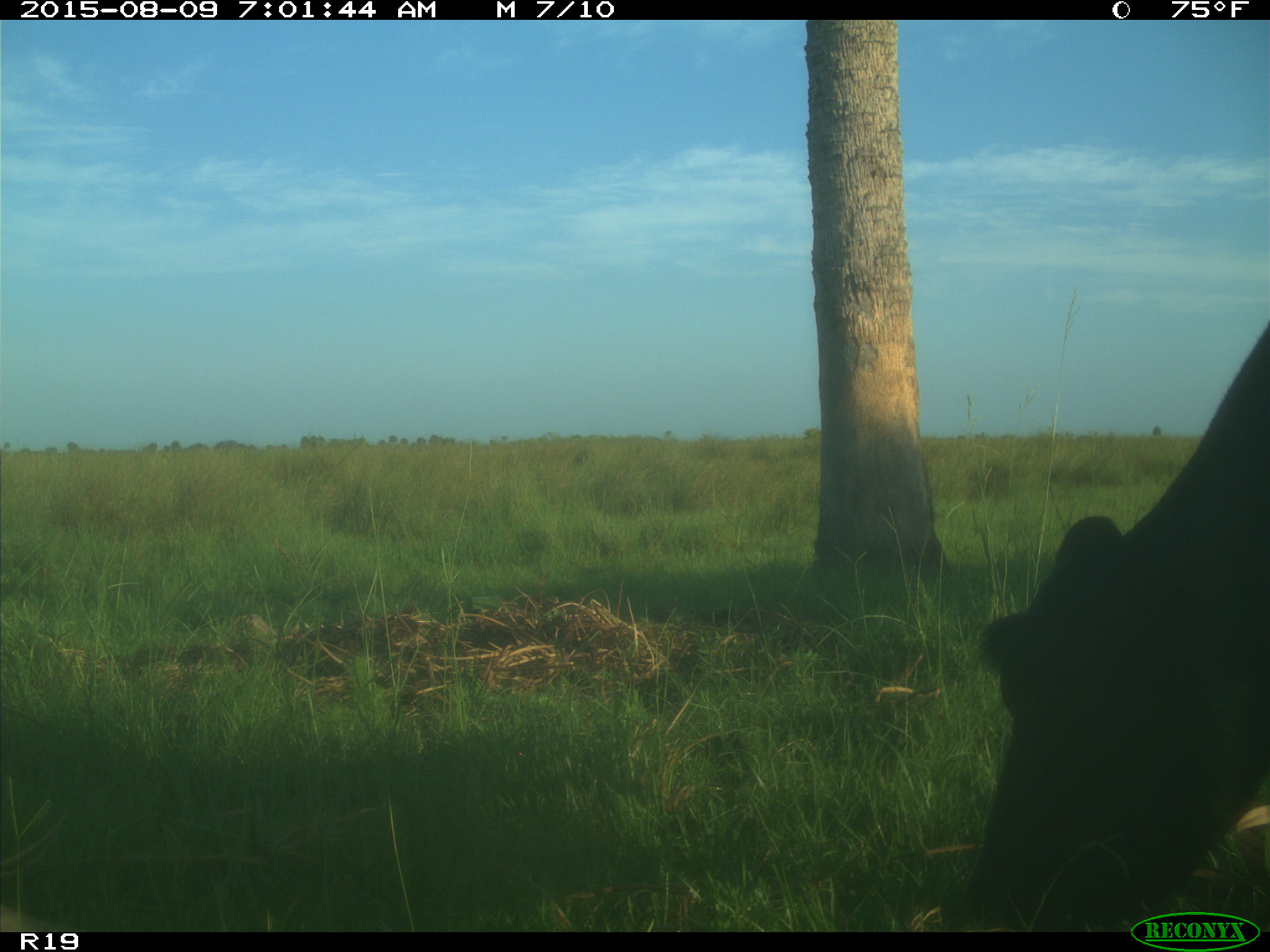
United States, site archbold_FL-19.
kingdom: Animalia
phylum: Chordata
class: Mammalia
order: Artiodactyla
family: Bovidae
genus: Bos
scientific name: Bos taurus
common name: domestic cow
Bos taurus (domestic cow).